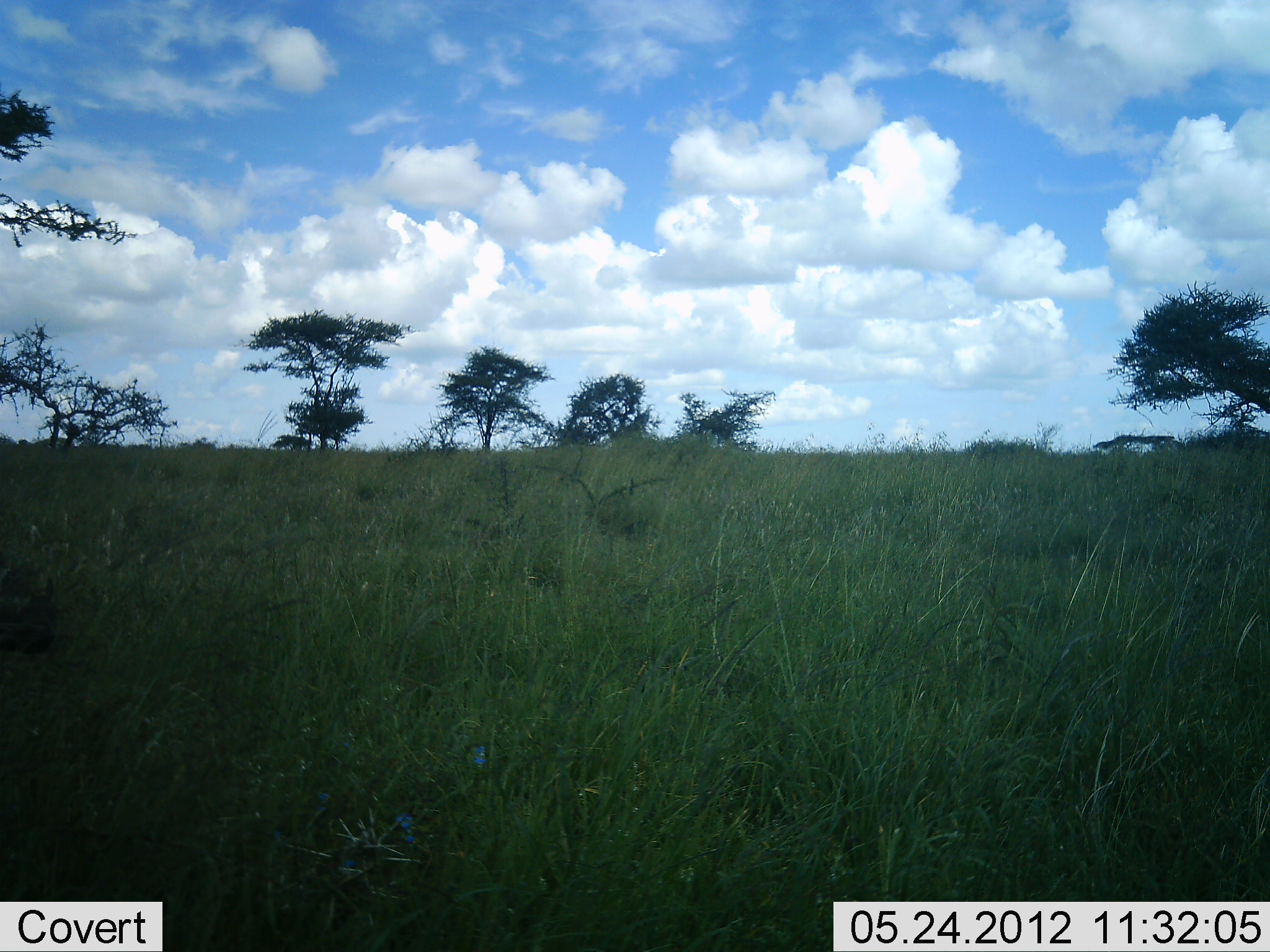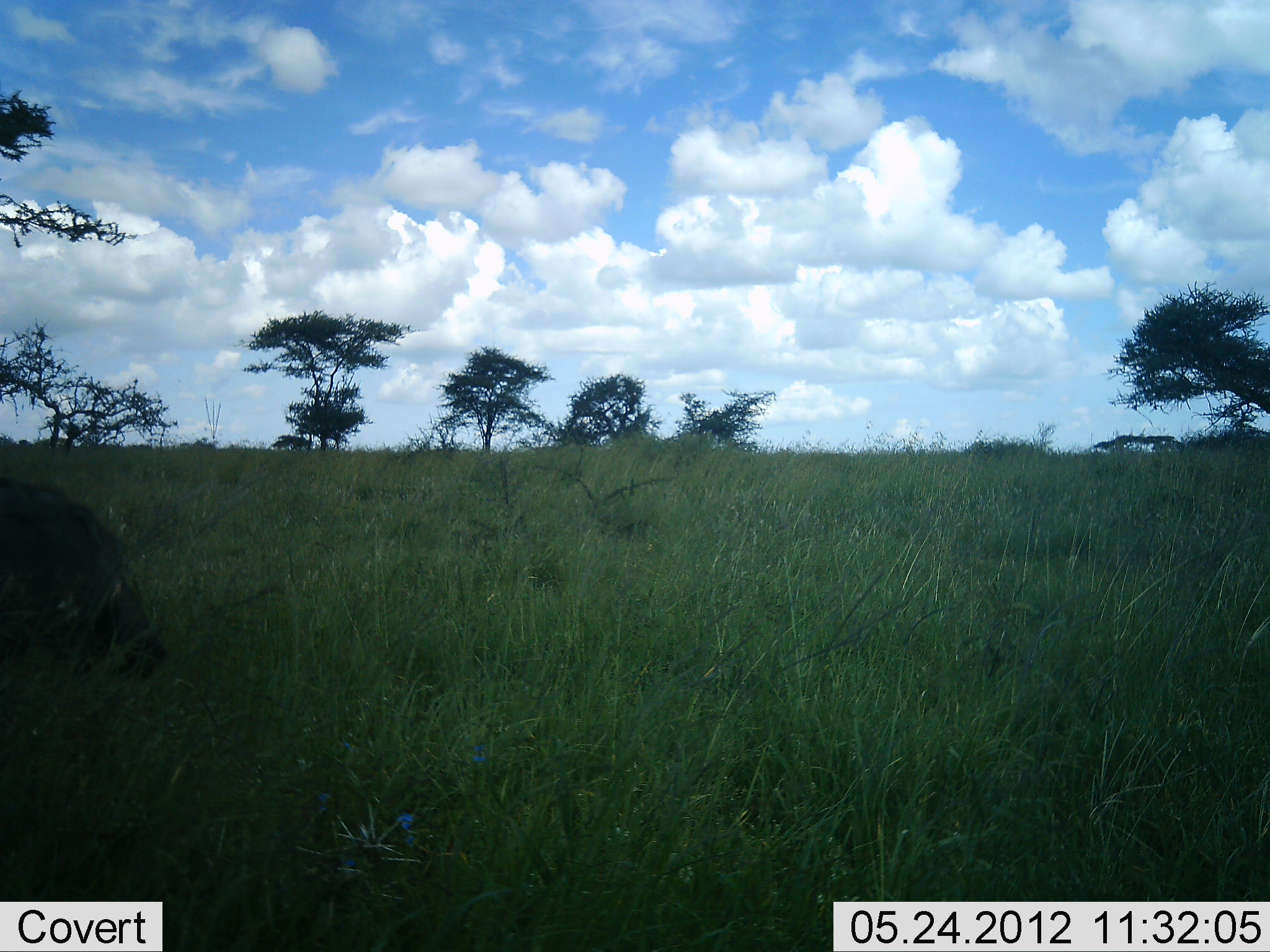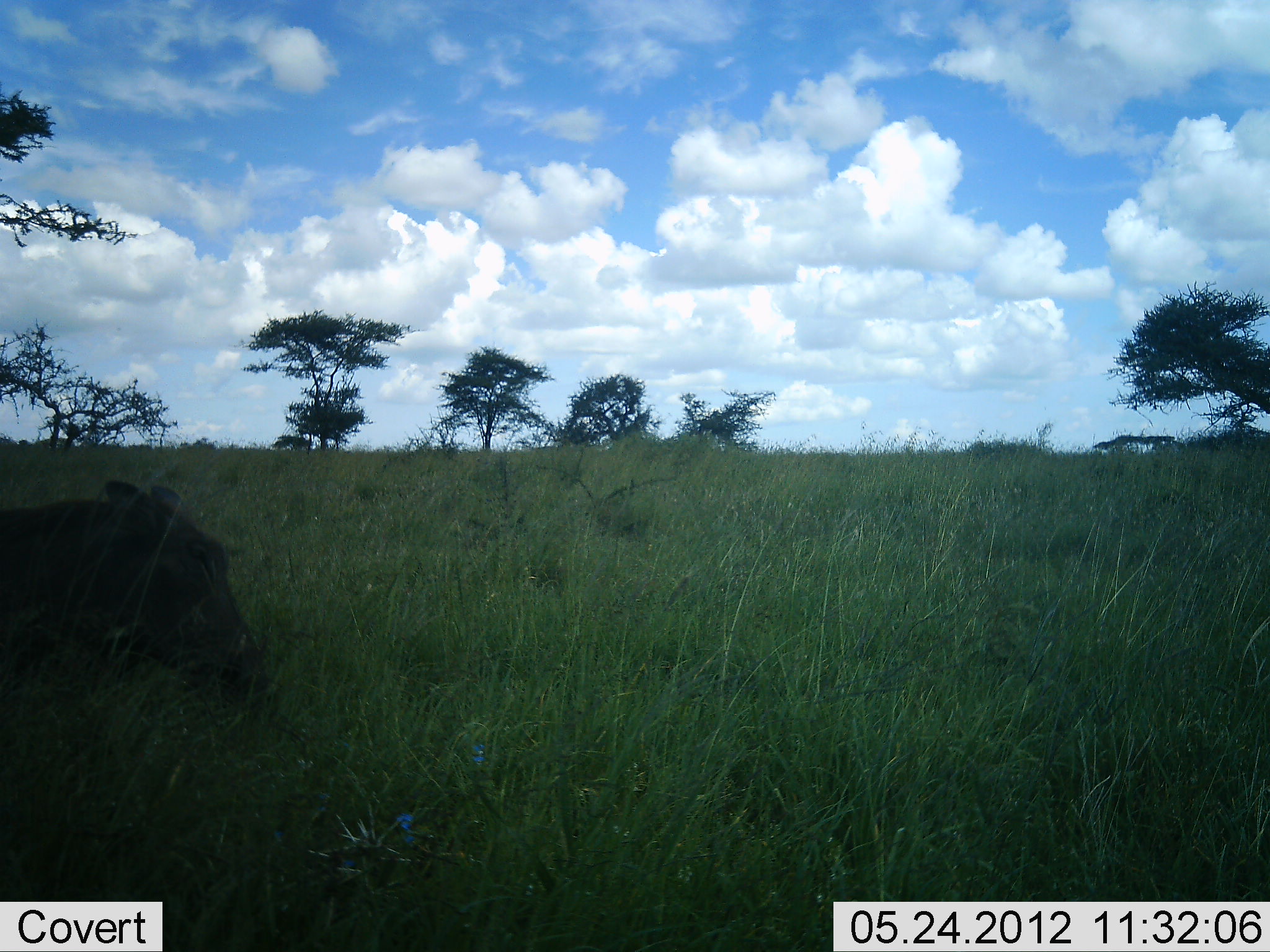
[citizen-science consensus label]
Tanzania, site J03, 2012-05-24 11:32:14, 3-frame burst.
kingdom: Animalia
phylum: Chordata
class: Mammalia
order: Artiodactyla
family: Suidae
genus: Phacochoerus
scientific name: Phacochoerus africanus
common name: warthog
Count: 1.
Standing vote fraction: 0%.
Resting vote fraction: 0%.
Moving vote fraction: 100%.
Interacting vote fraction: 0%.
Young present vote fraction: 0%.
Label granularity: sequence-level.